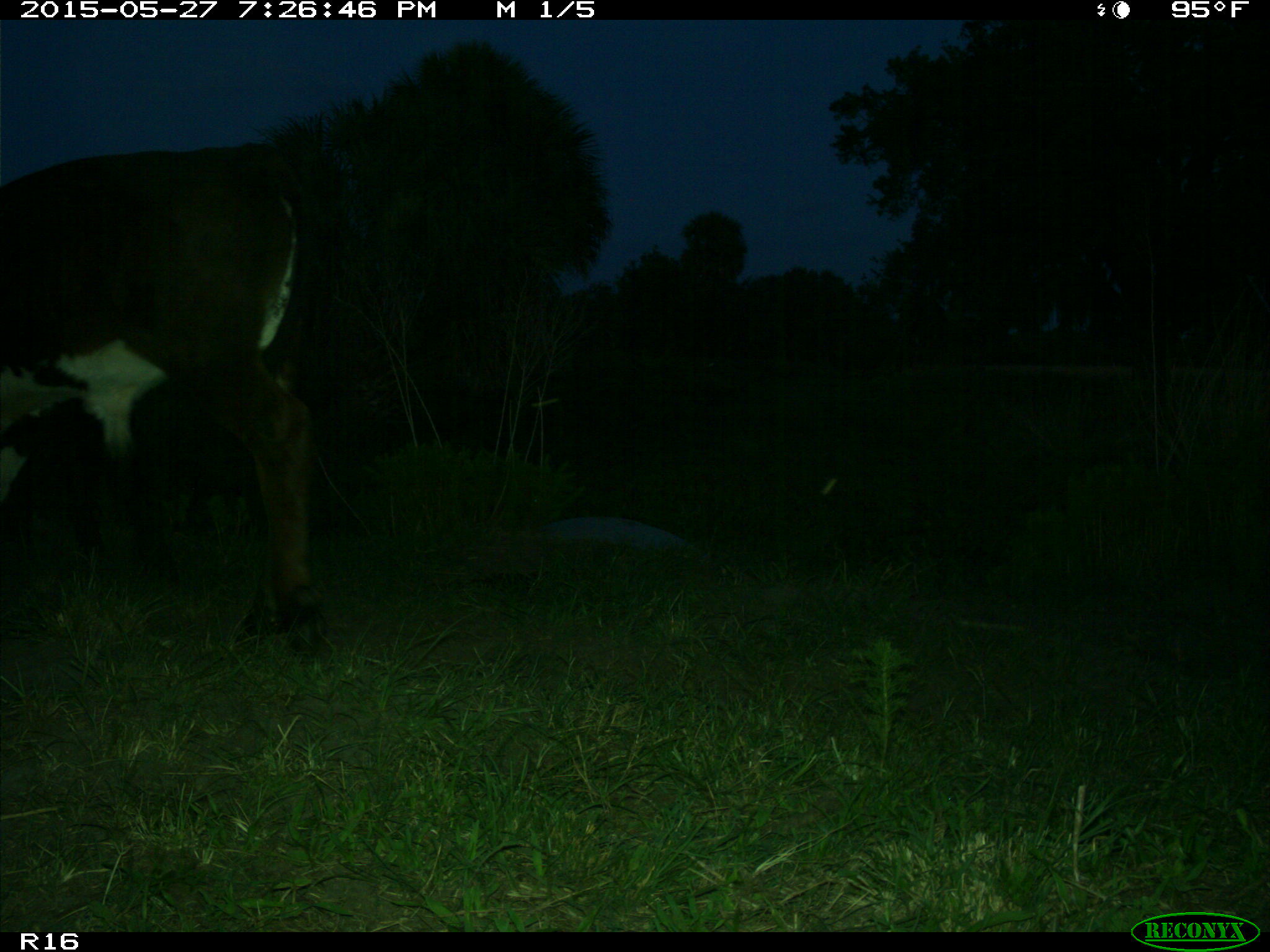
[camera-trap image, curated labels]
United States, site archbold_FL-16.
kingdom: Animalia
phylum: Chordata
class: Mammalia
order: Artiodactyla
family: Bovidae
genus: Bos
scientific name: Bos taurus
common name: domestic cow